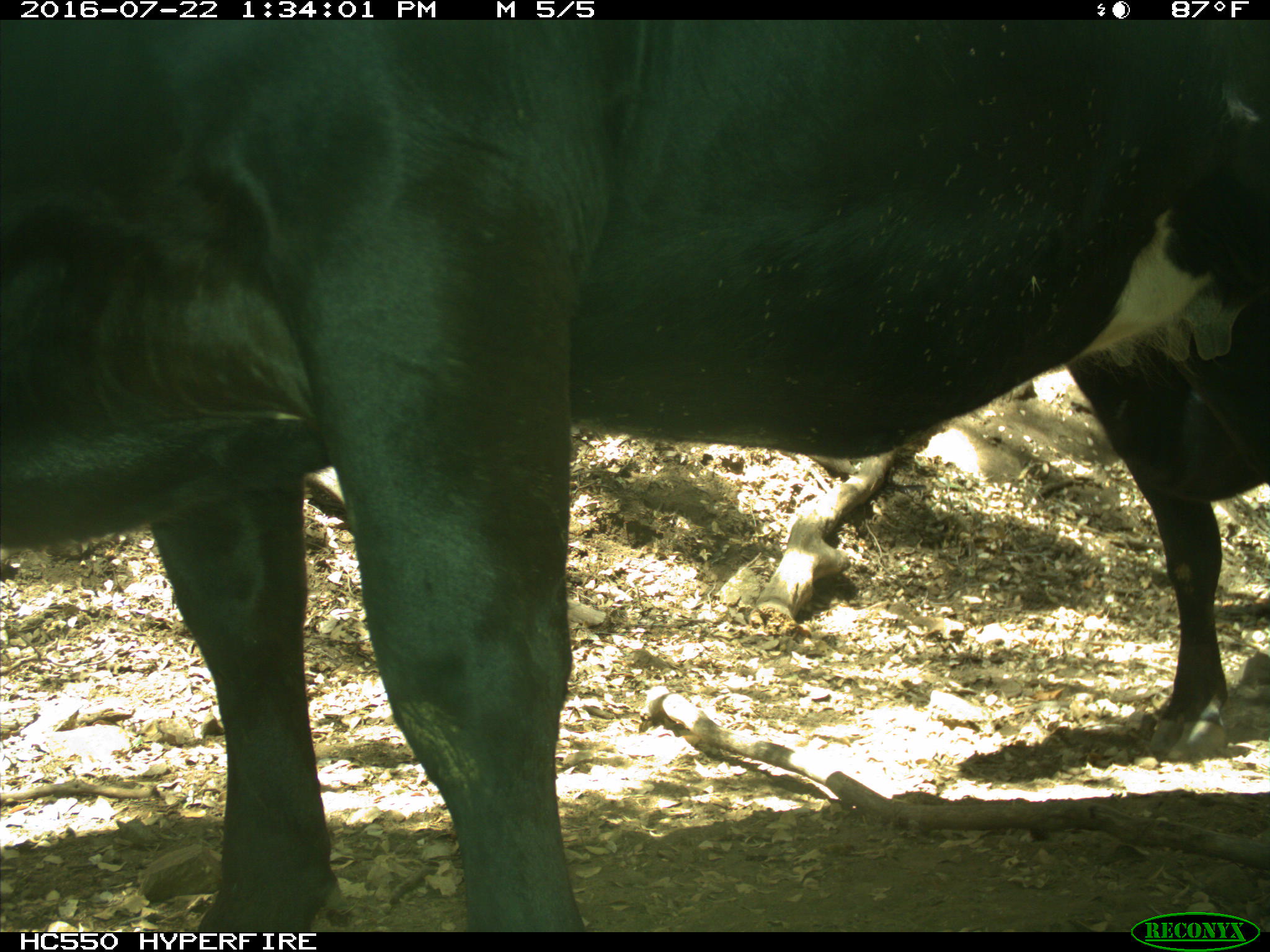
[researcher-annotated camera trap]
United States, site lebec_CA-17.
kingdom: Animalia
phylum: Chordata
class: Mammalia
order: Artiodactyla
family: Bovidae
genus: Bos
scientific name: Bos taurus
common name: domestic cow